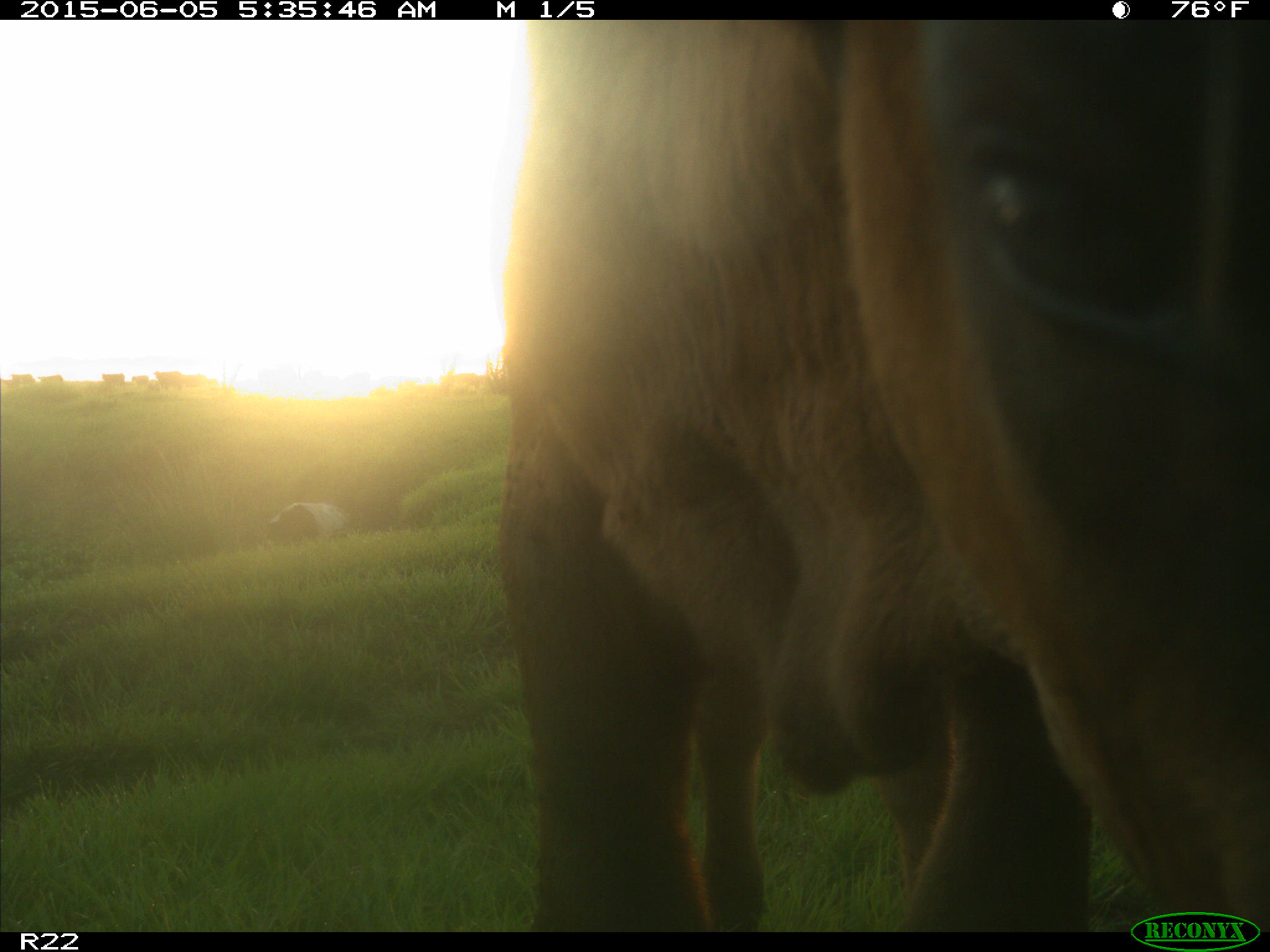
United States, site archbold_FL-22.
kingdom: Animalia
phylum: Chordata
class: Mammalia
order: Artiodactyla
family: Bovidae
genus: Bos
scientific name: Bos taurus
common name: domestic cow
Bos taurus (domestic cow).